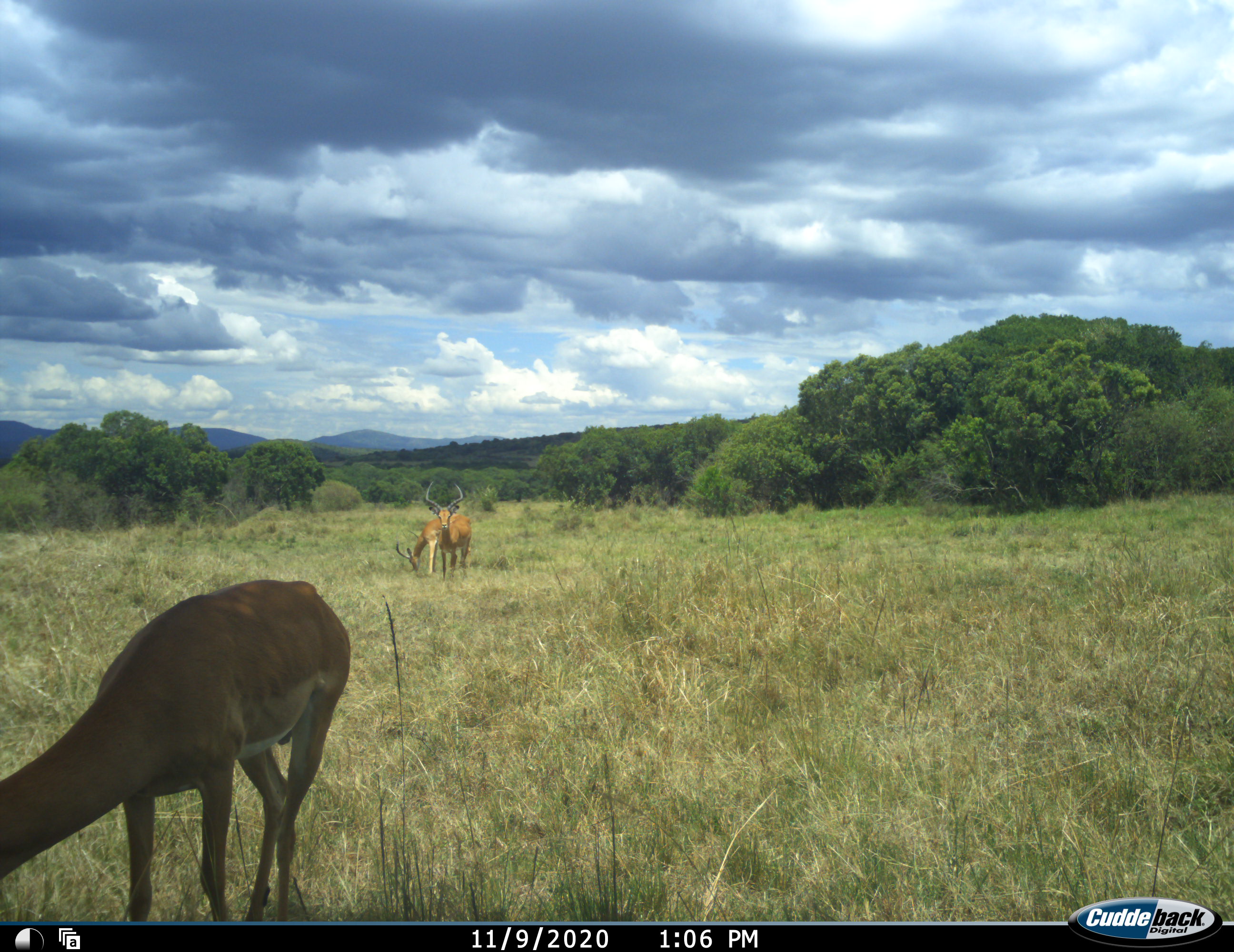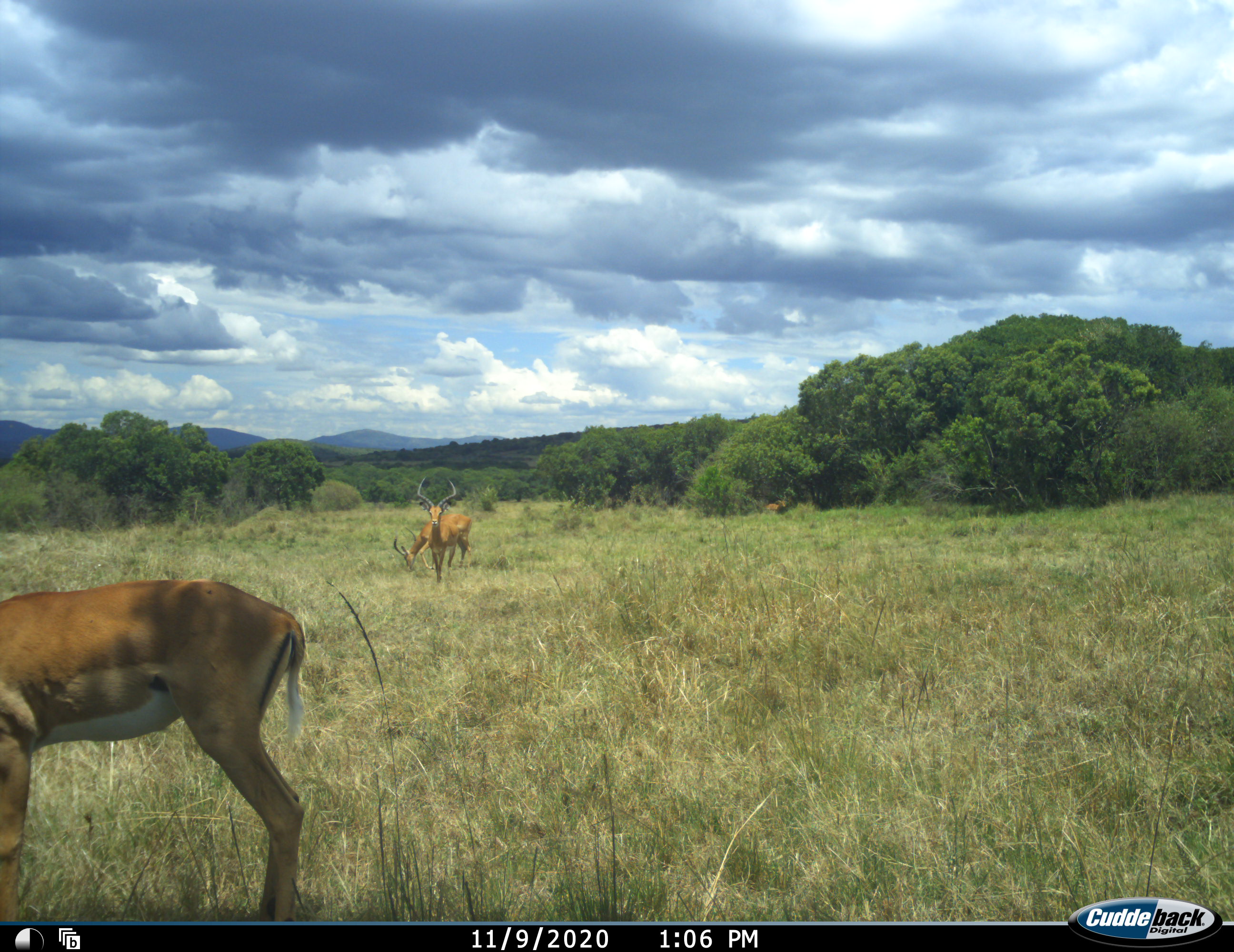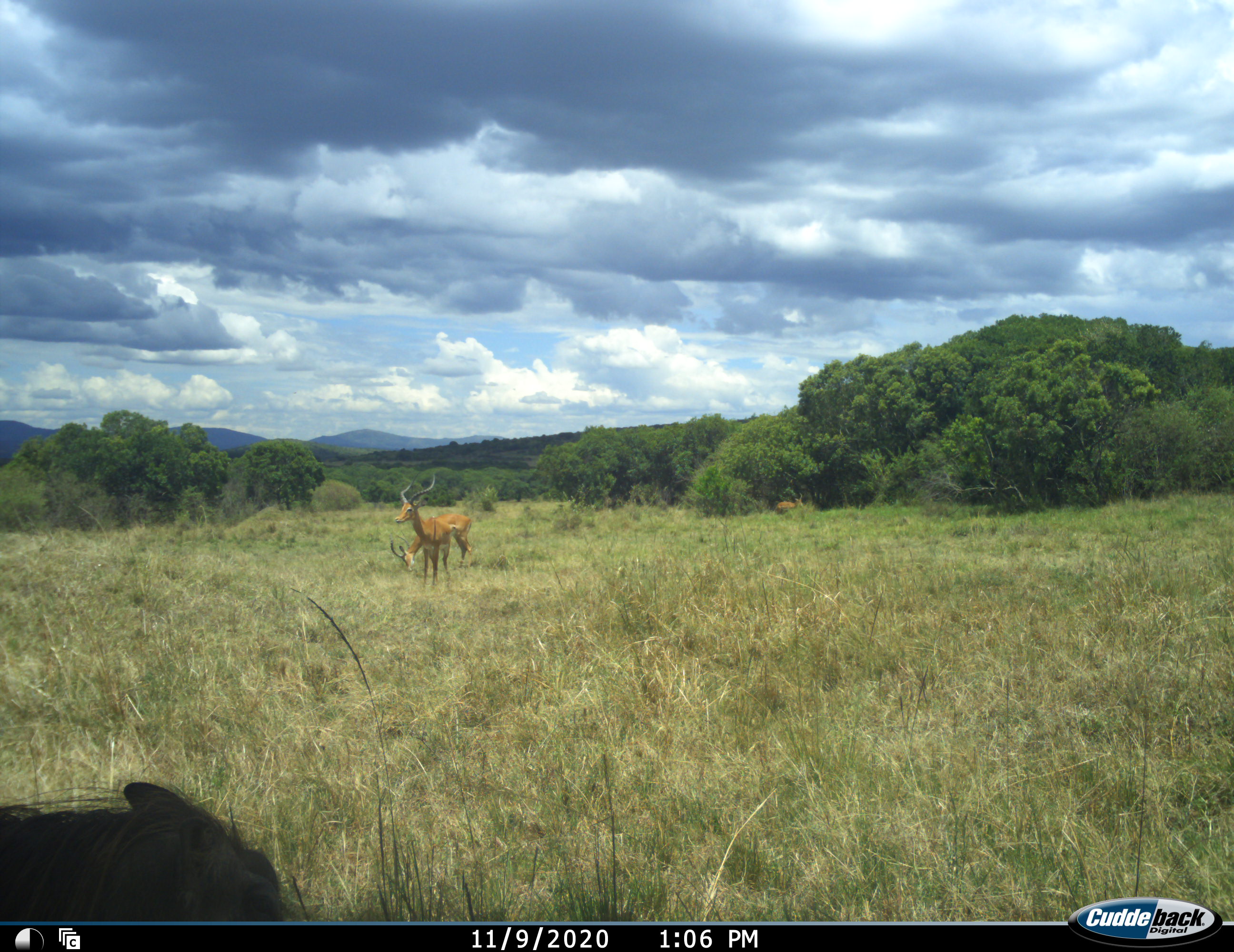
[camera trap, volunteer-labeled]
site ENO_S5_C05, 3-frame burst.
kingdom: Animalia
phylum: Chordata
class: Mammalia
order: Artiodactyla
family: Bovidae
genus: Aepyceros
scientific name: Aepyceros melampus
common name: impala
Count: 4.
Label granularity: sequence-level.